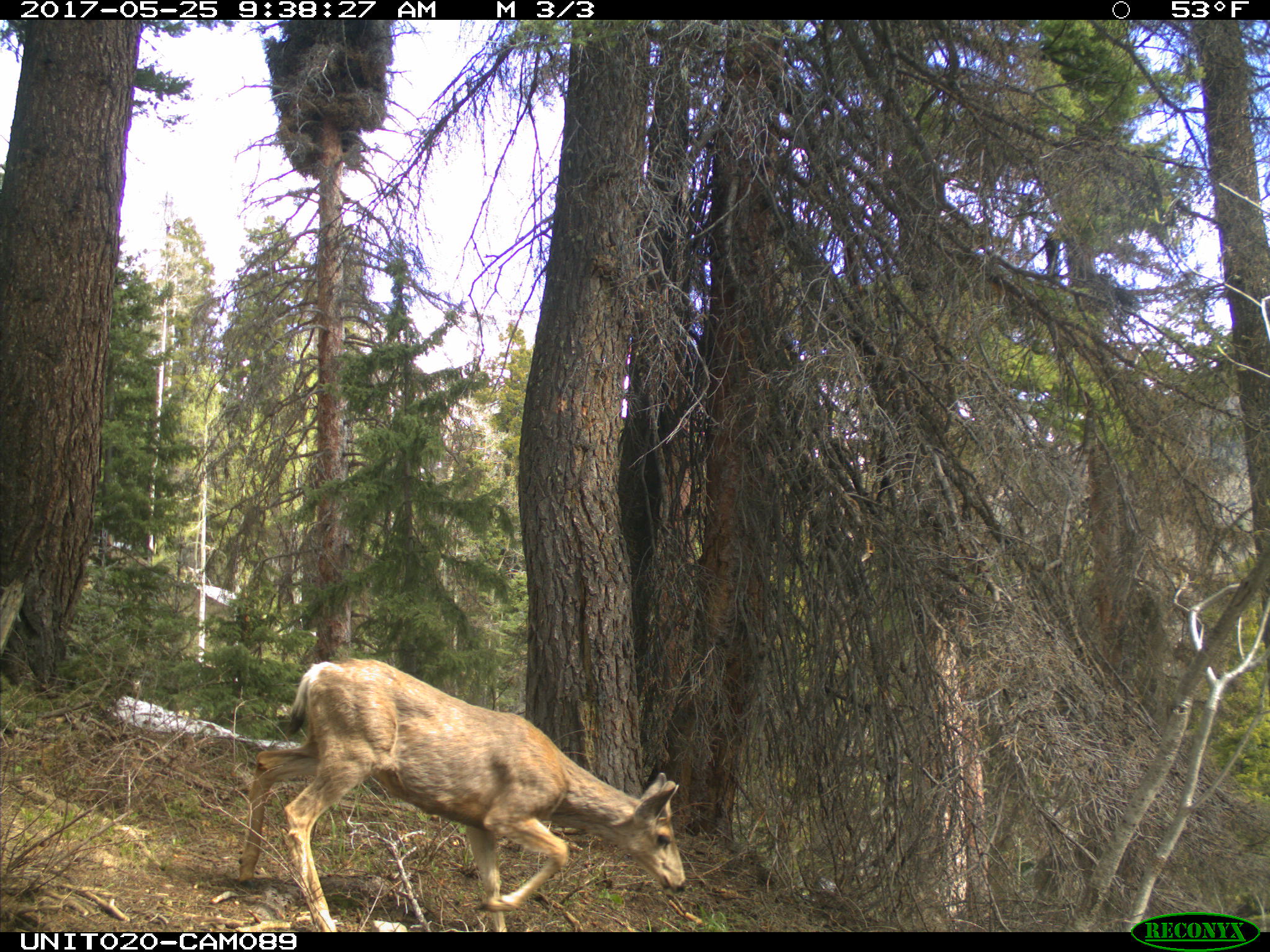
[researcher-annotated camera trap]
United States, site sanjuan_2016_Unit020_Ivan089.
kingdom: Animalia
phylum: Chordata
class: Mammalia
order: Artiodactyla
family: Cervidae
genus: Odocoileus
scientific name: Odocoileus hemionus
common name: mule deer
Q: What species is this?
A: Odocoileus hemionus (mule deer).